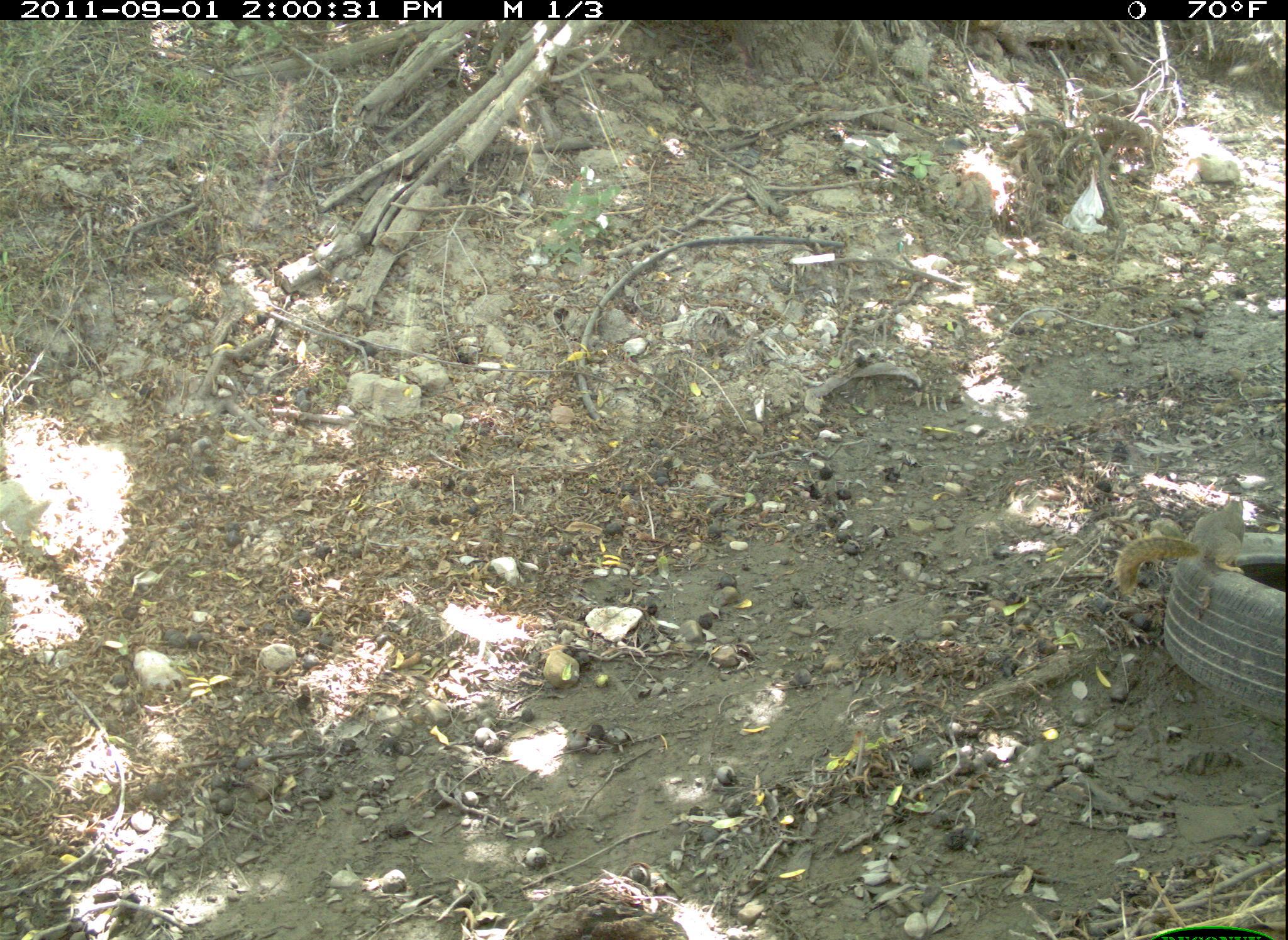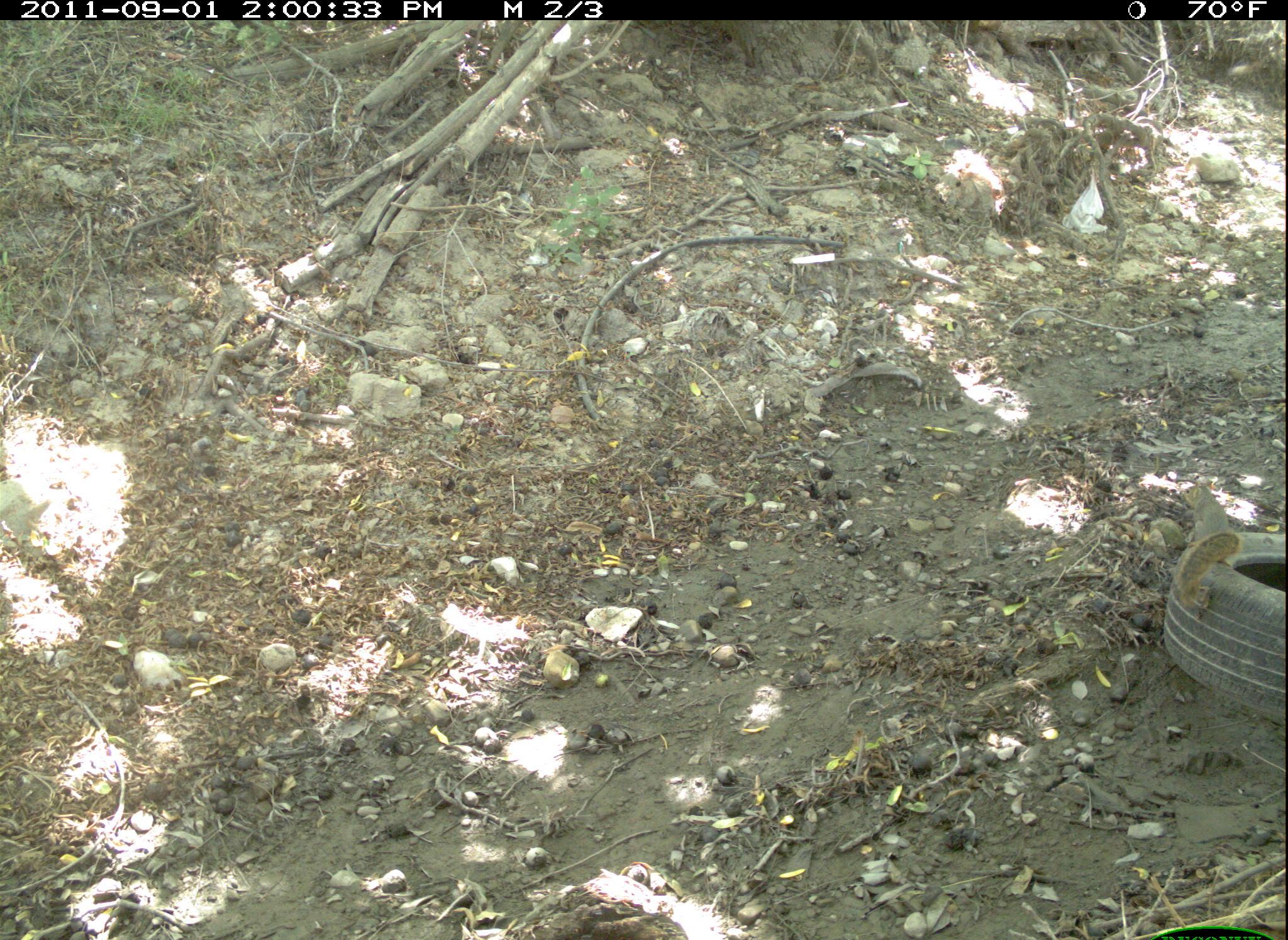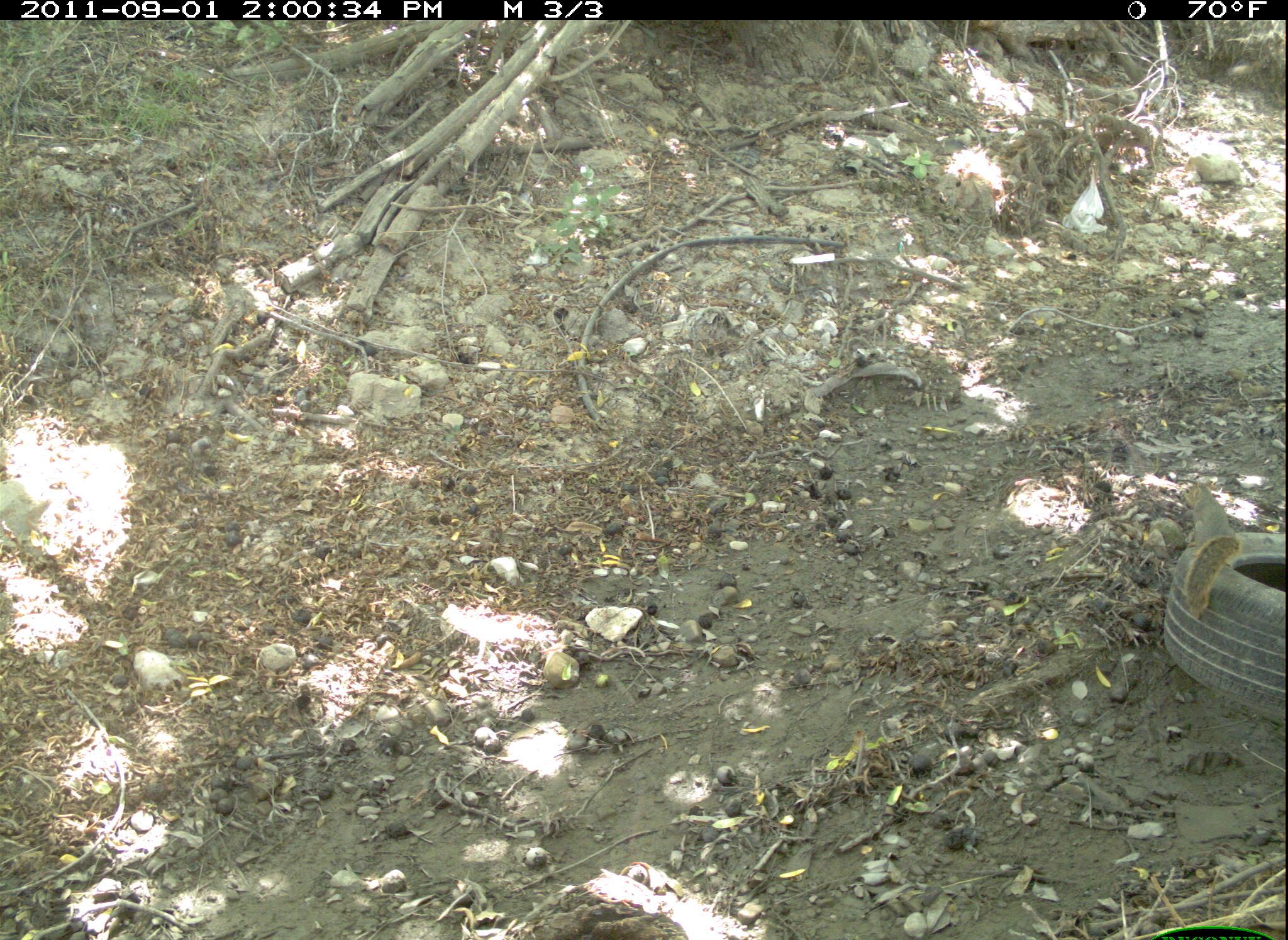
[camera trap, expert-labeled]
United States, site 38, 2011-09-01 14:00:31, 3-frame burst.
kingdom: Animalia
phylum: Chordata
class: Mammalia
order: Rodentia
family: Sciuridae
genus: Sciurus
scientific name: Sciurus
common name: squirrel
Squirrel (Sciurus).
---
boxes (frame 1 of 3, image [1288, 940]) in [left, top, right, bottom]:
squirrel: [1106, 488, 1262, 604]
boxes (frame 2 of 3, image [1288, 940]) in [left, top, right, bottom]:
squirrel: [1169, 459, 1243, 620]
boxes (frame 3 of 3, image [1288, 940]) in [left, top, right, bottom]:
squirrel: [1169, 470, 1257, 617]